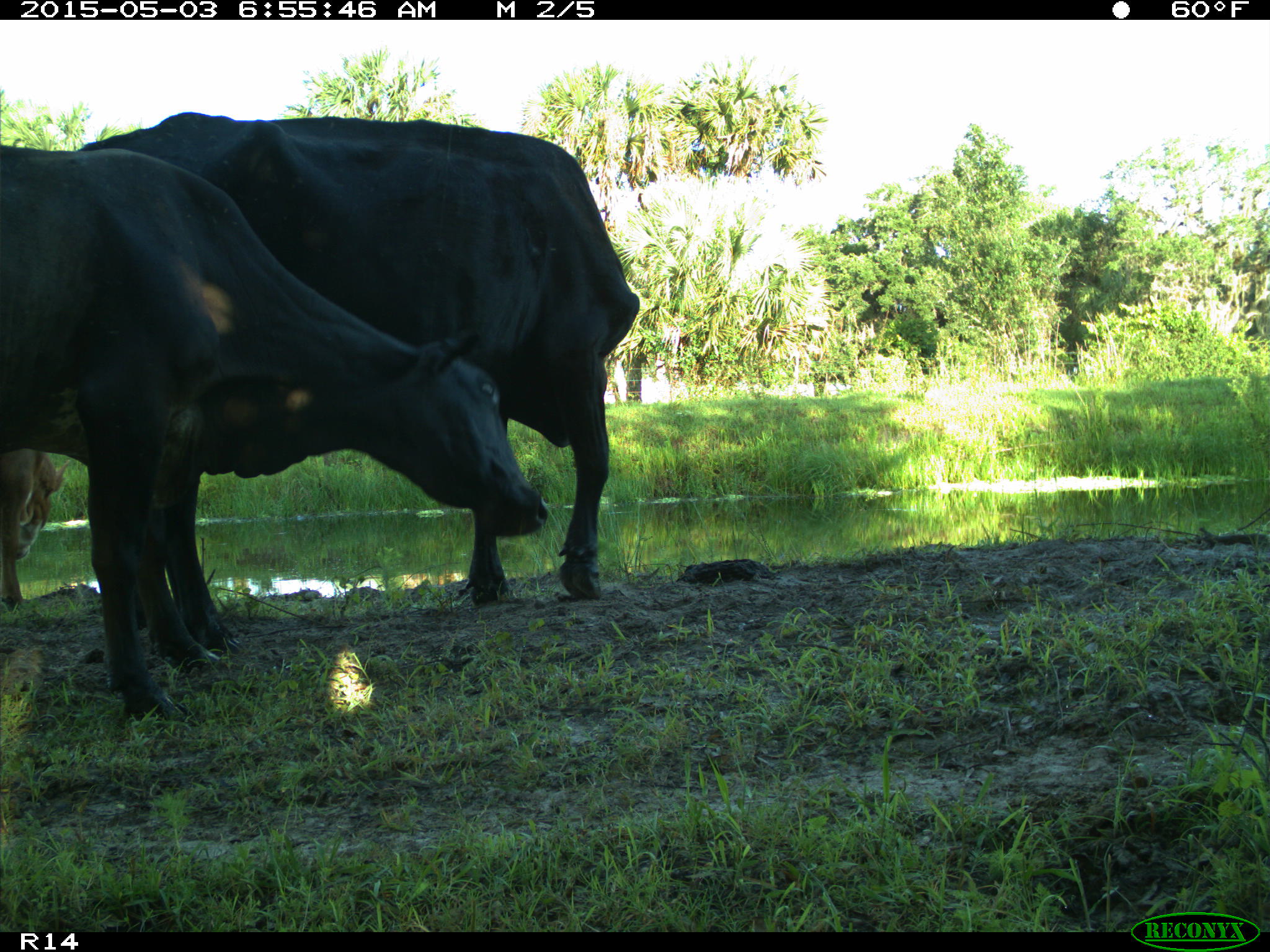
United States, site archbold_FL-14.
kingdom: Animalia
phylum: Chordata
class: Mammalia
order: Artiodactyla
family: Bovidae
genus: Bos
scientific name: Bos taurus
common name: domestic cow